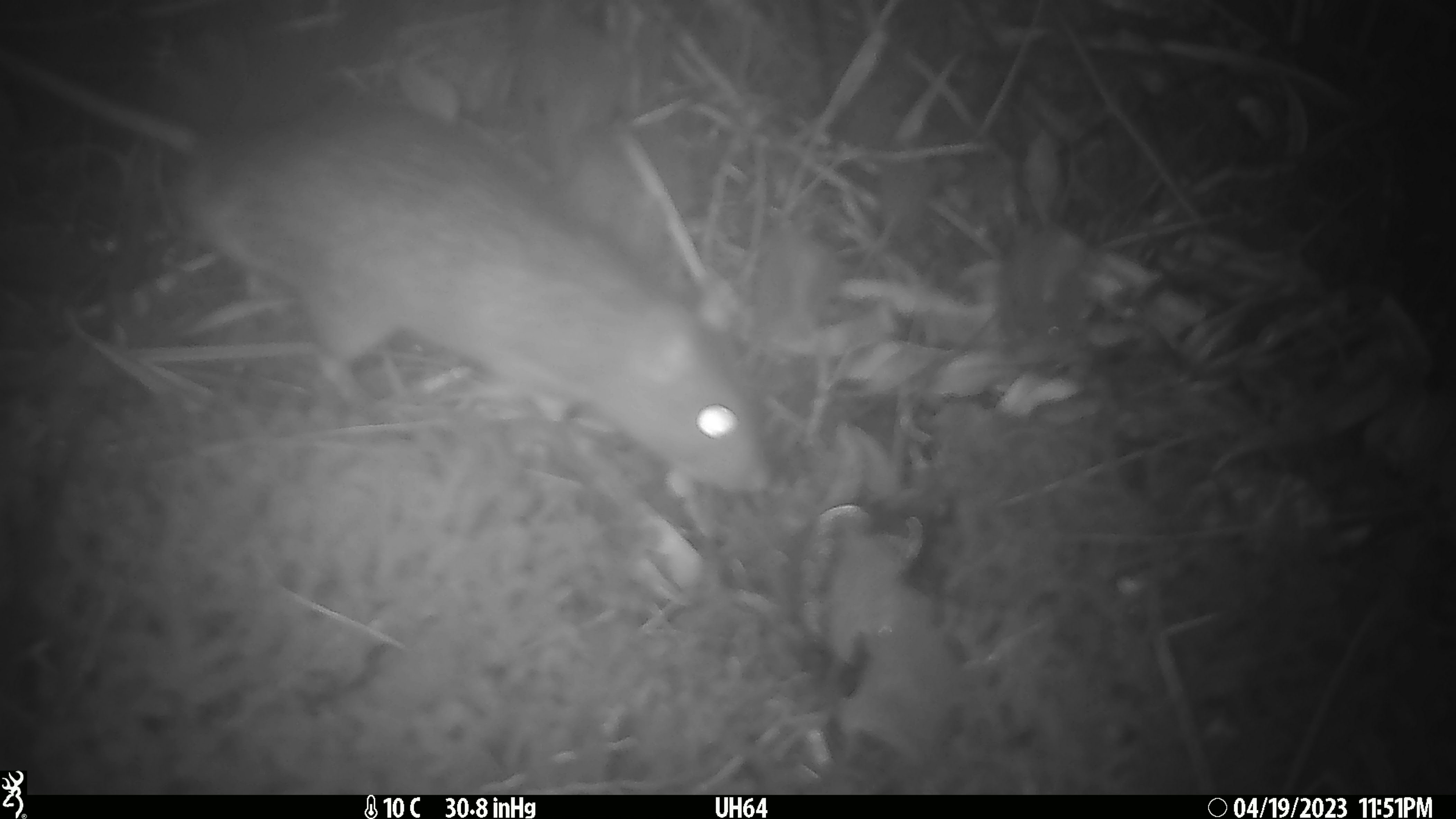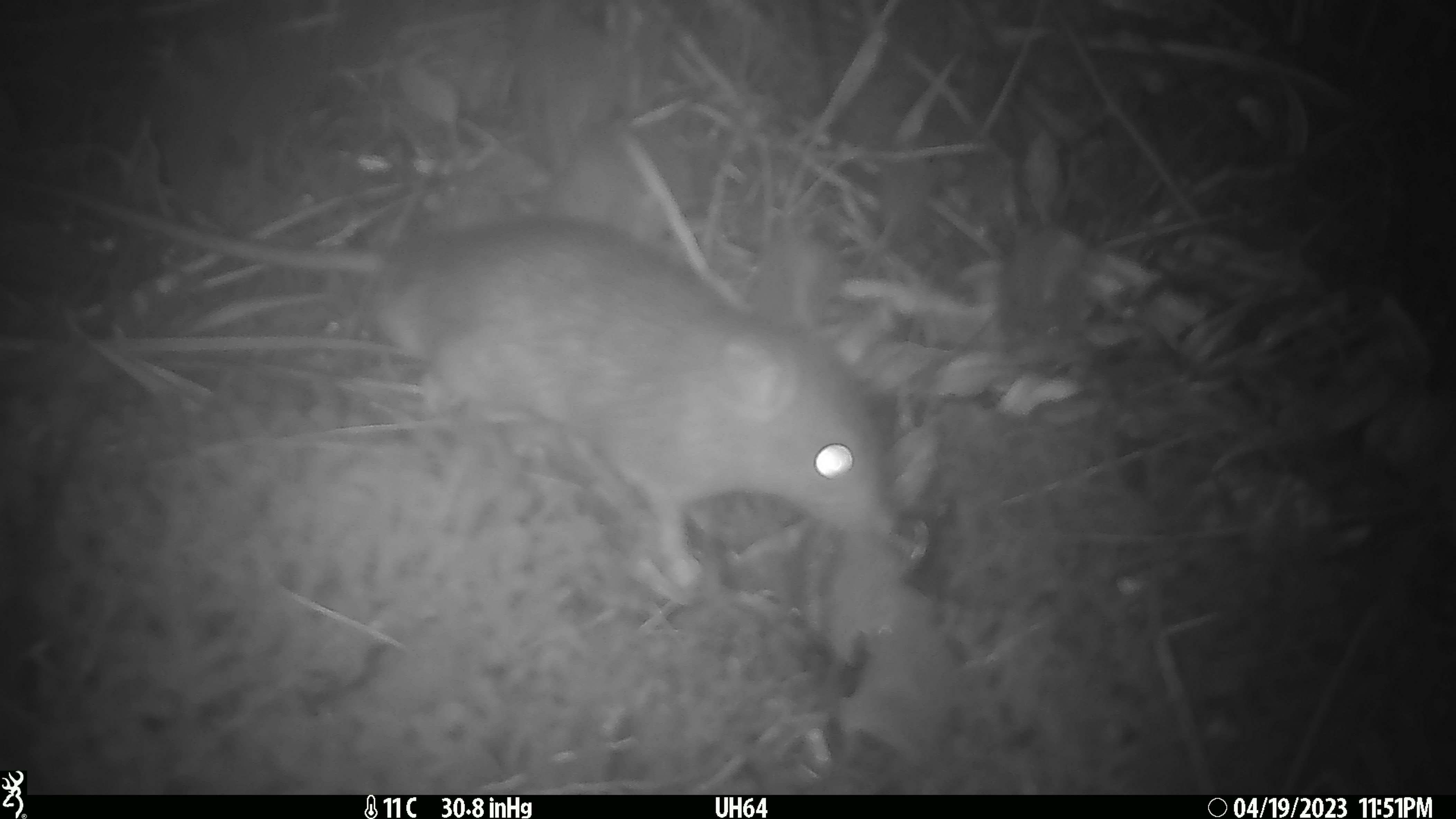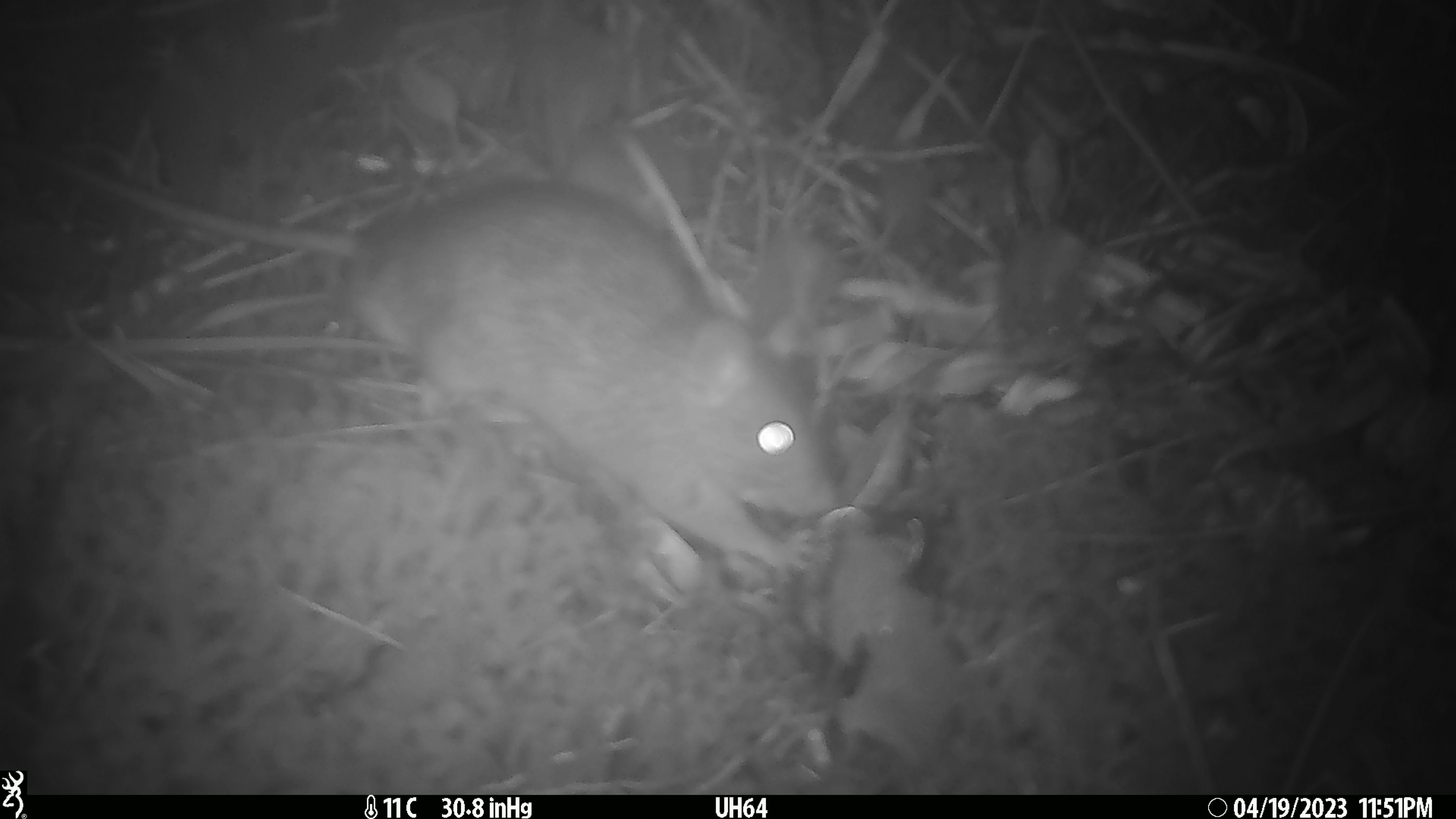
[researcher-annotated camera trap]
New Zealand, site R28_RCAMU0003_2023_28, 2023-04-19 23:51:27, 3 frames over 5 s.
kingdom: Animalia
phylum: Chordata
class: Mammalia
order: Rodentia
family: Muridae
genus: Rattus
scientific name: Rattus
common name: rat